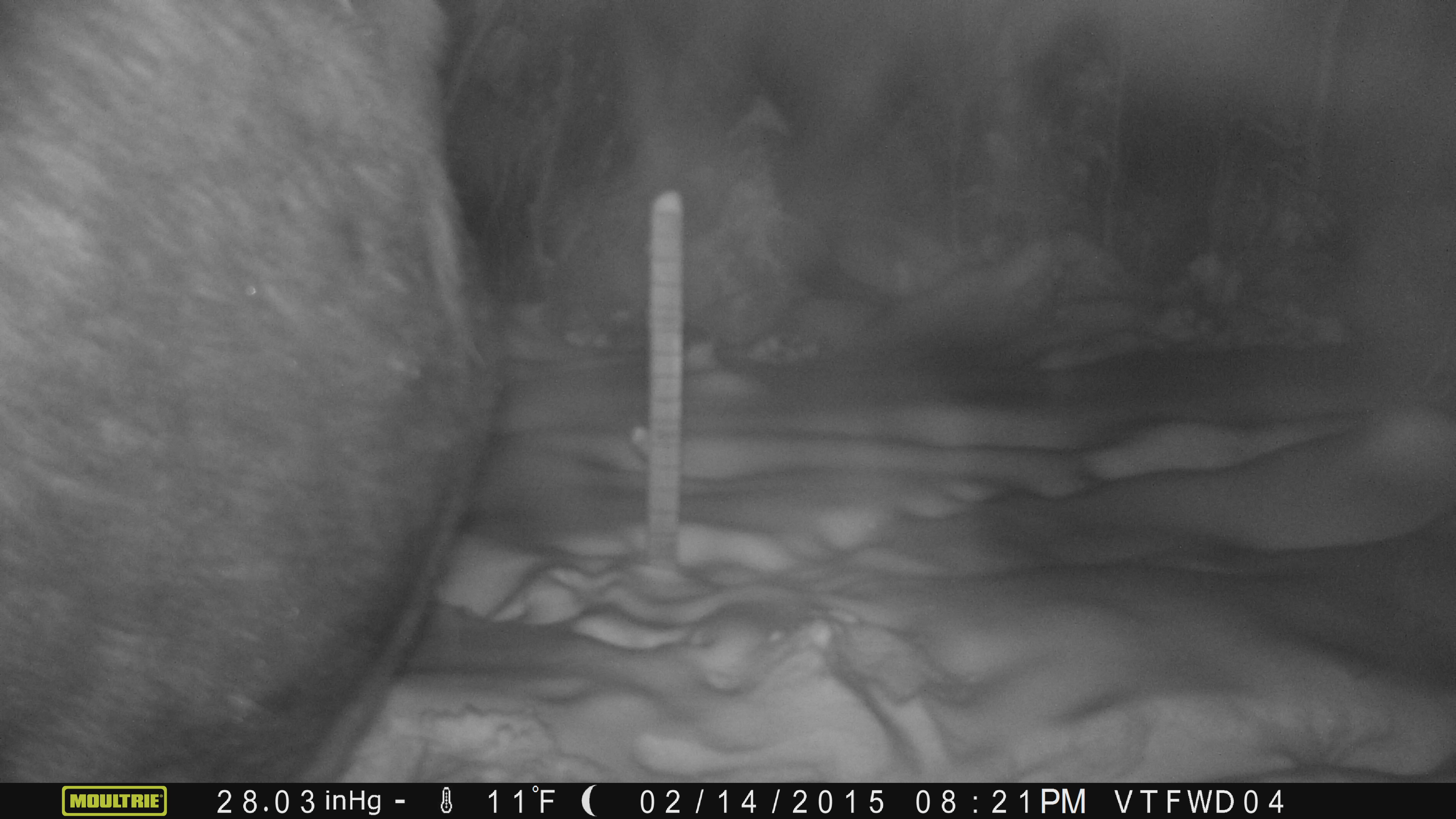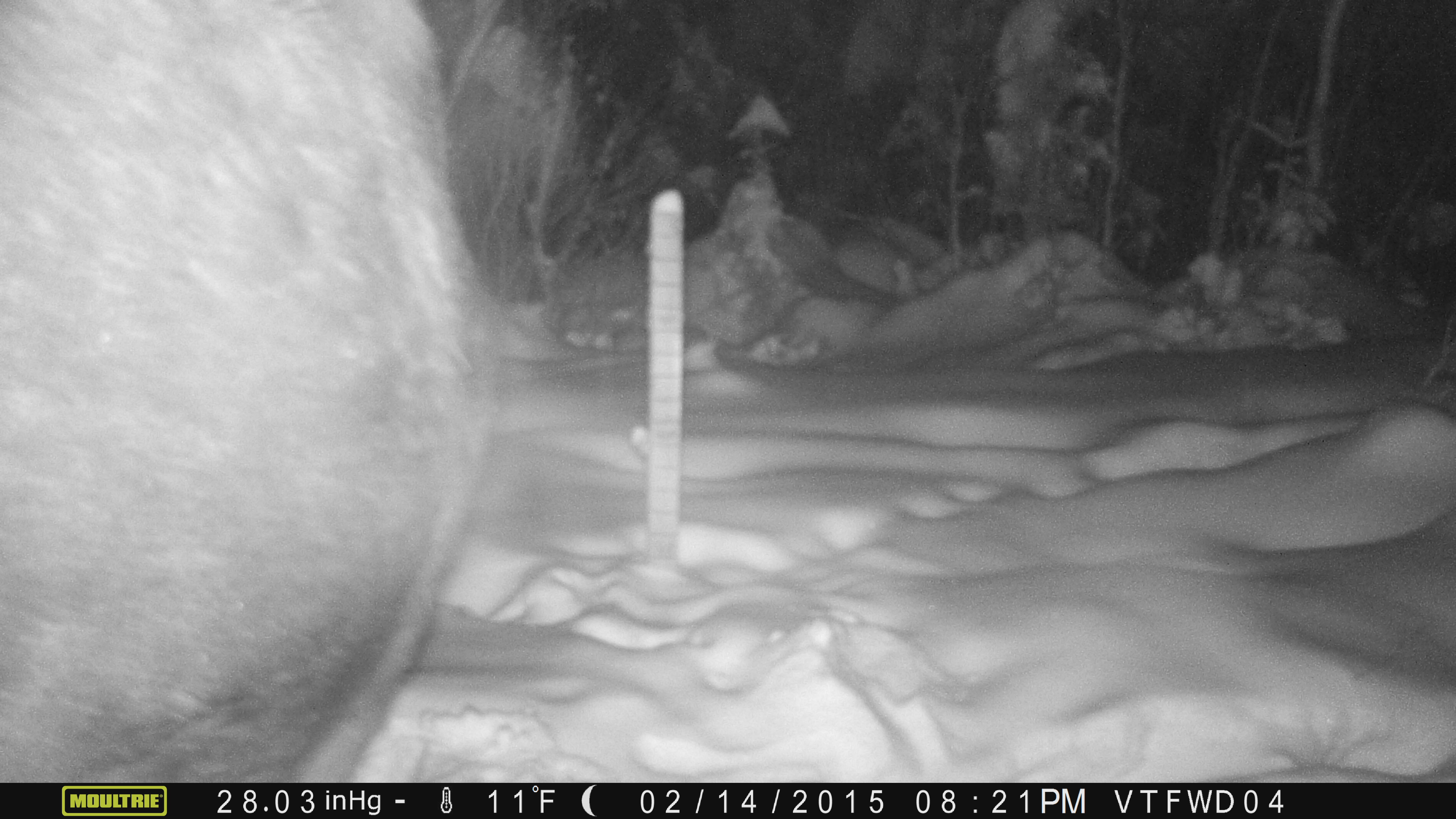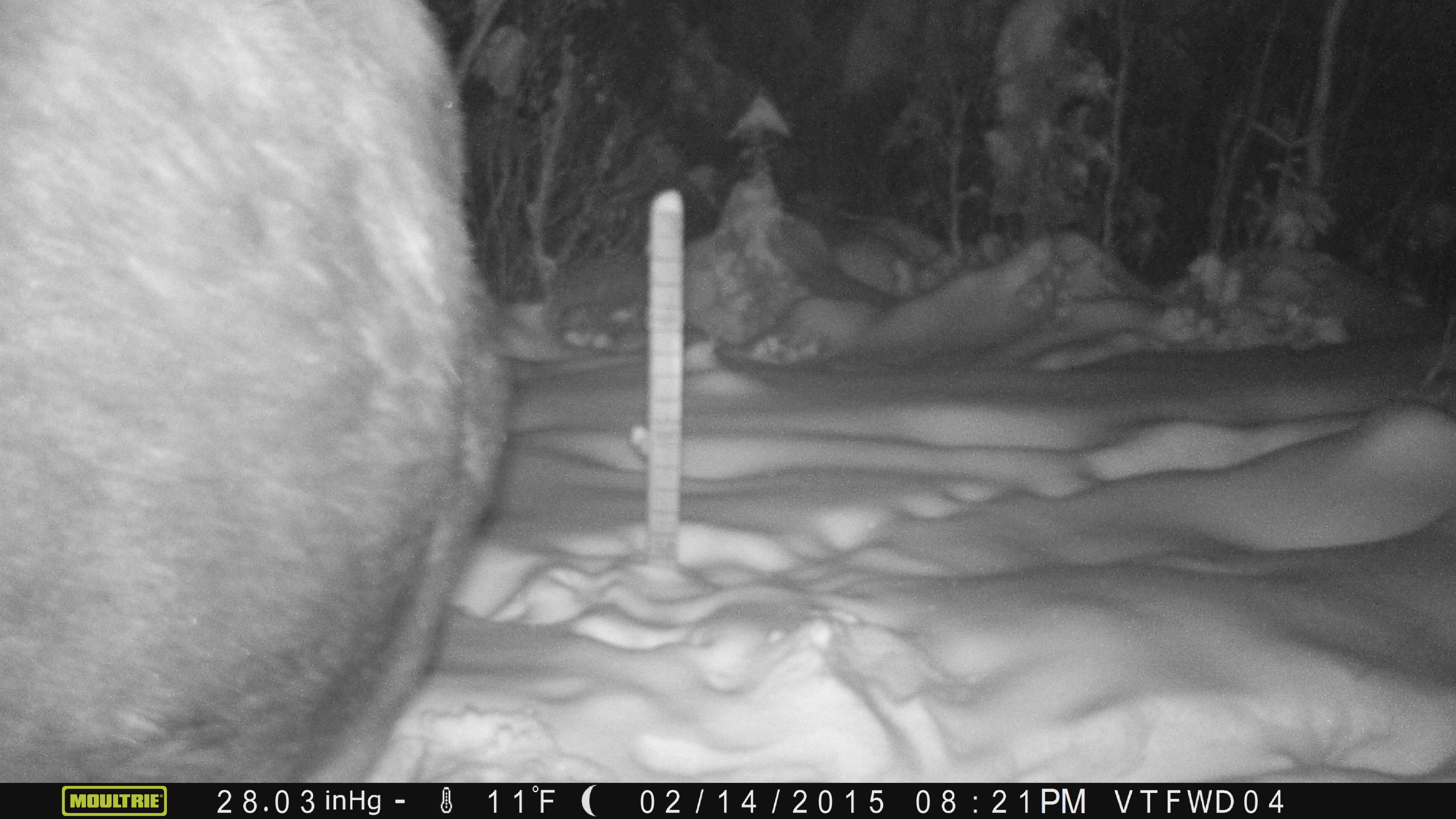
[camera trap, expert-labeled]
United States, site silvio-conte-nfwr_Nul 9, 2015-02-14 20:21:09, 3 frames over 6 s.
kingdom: Animalia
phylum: Chordata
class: Mammalia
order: Artiodactyla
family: Cervidae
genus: Alces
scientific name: Alces alces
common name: moose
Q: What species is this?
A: Moose (Alces alces).